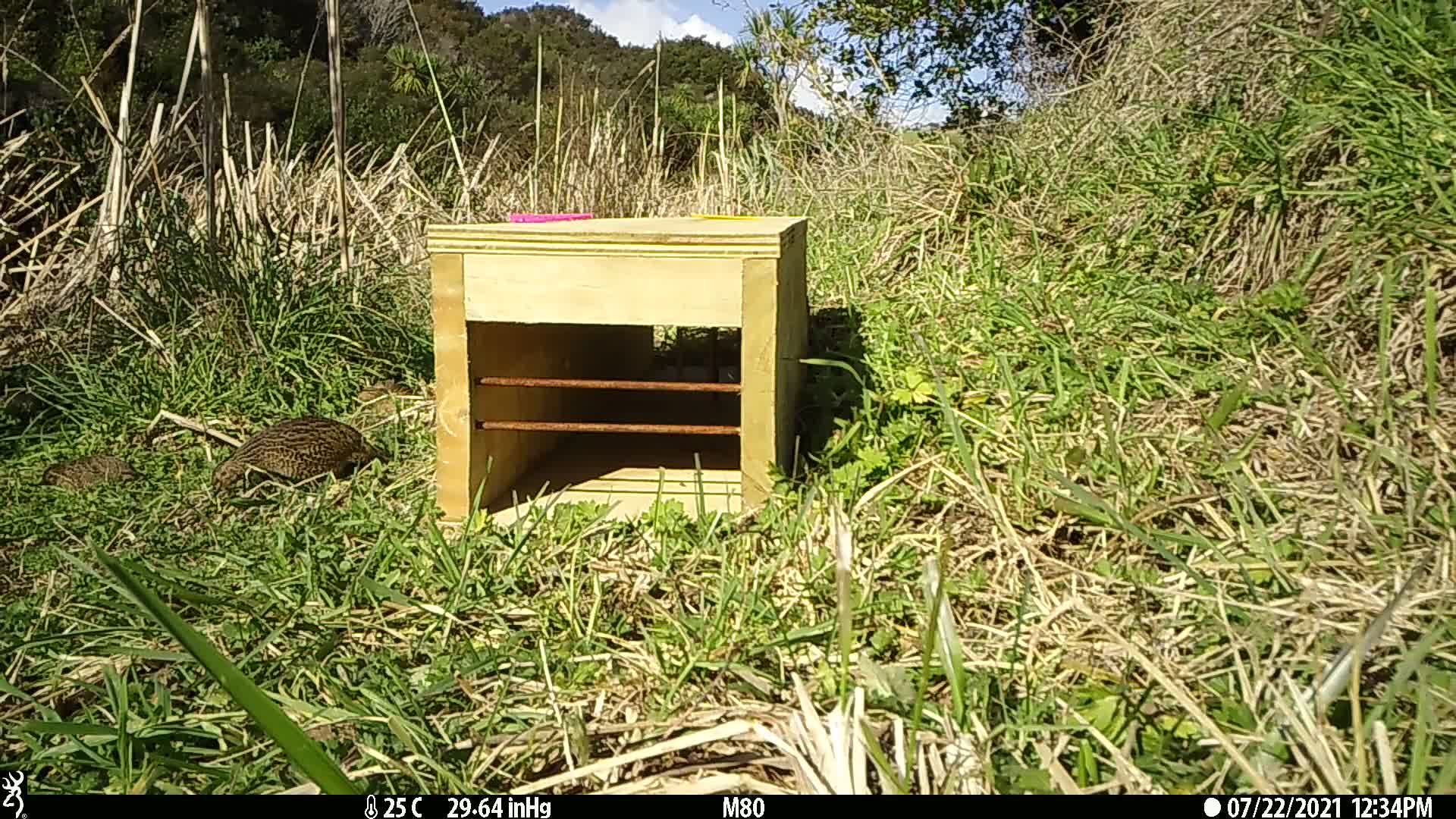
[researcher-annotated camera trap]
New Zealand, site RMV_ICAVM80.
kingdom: Animalia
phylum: Chordata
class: Aves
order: Galliformes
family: Phasianidae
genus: Synoicus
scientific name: Synoicus ypsilophorus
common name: brown quail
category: quail brown